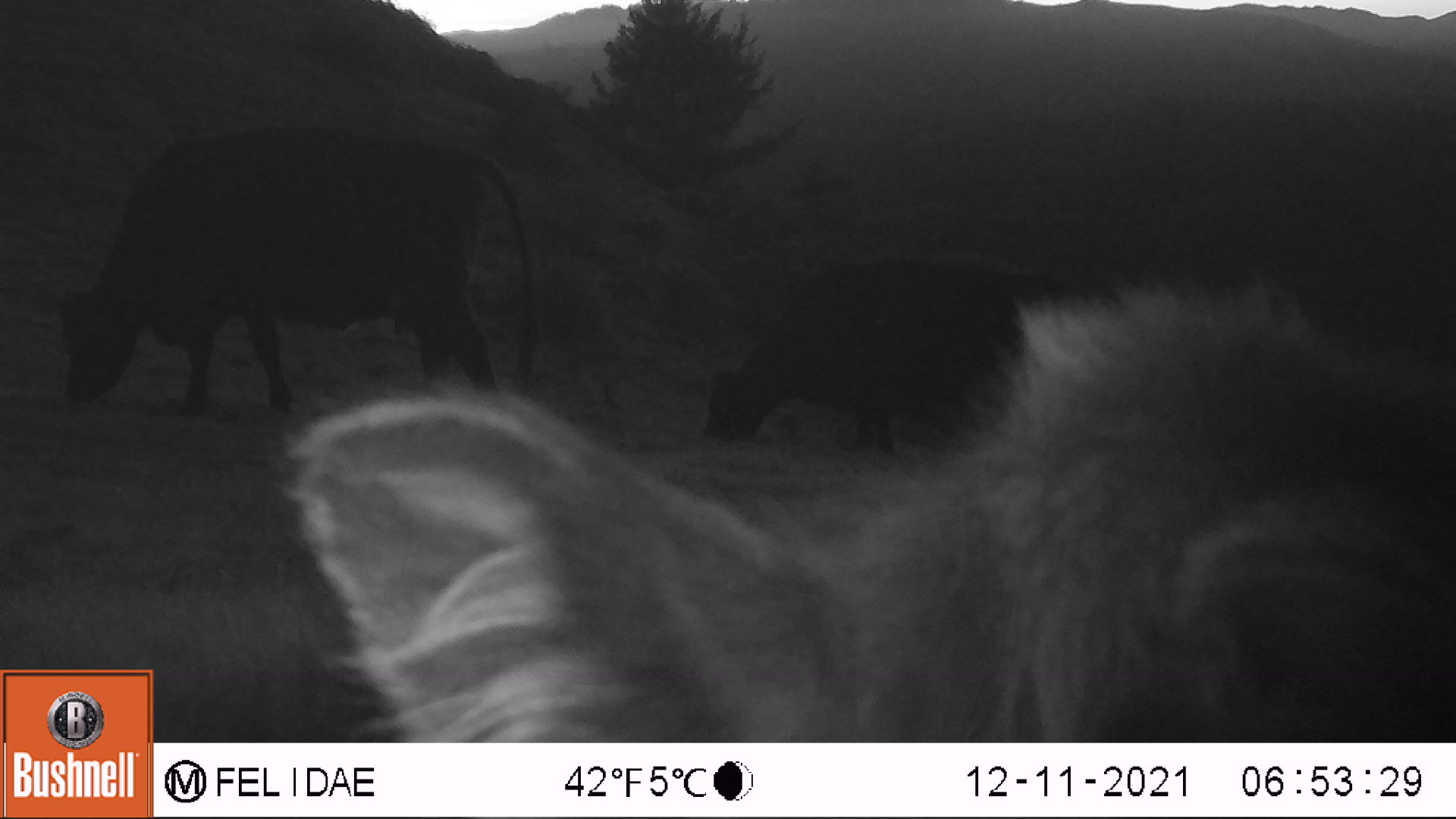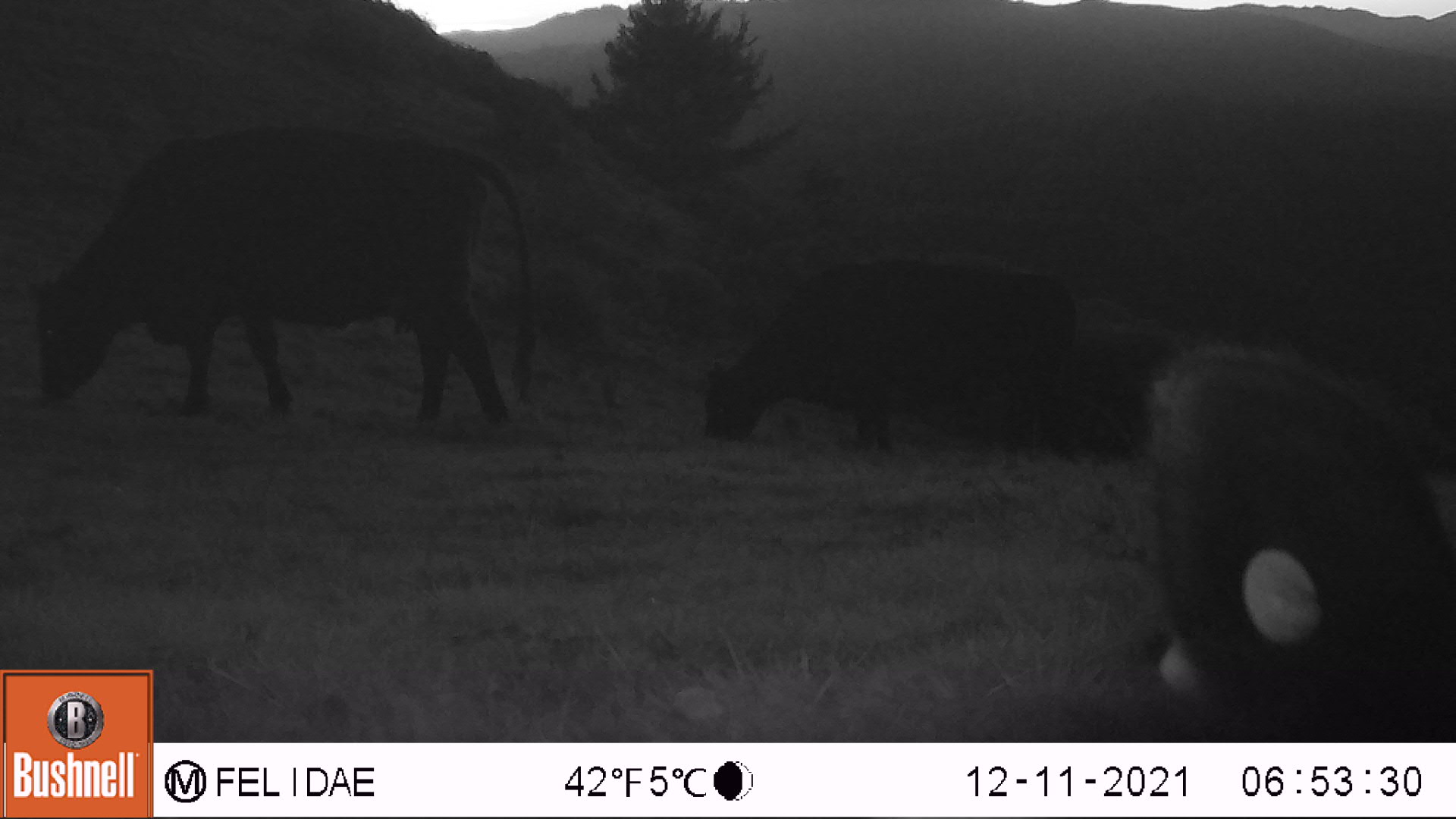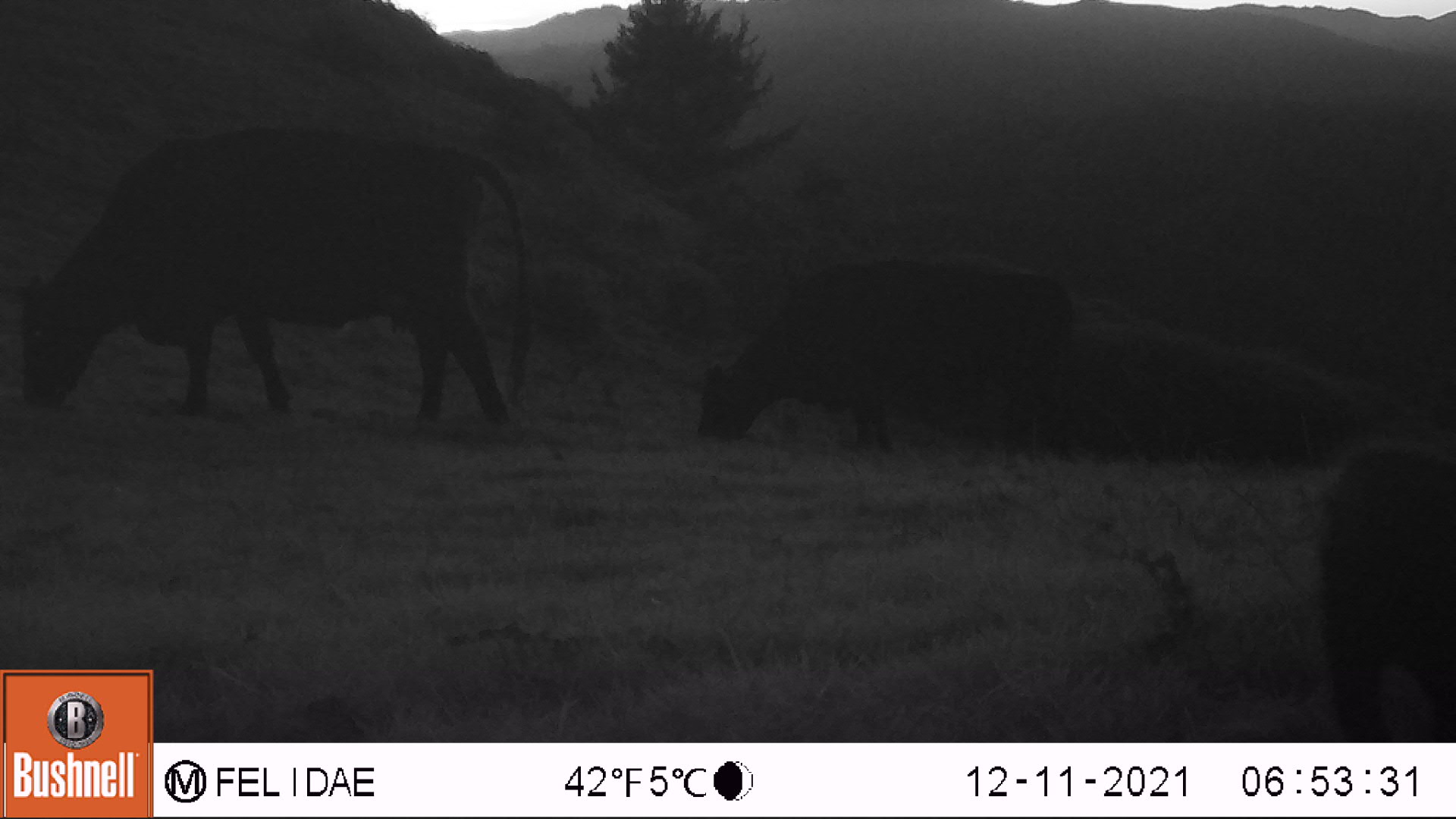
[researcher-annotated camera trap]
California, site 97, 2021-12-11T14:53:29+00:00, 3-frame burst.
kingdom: Animalia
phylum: Chordata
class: Mammalia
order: Artiodactyla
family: Bovidae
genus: Bos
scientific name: Bos taurus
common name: domestic cattle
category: cattle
Cattle (domestic cattle) (Bos taurus).